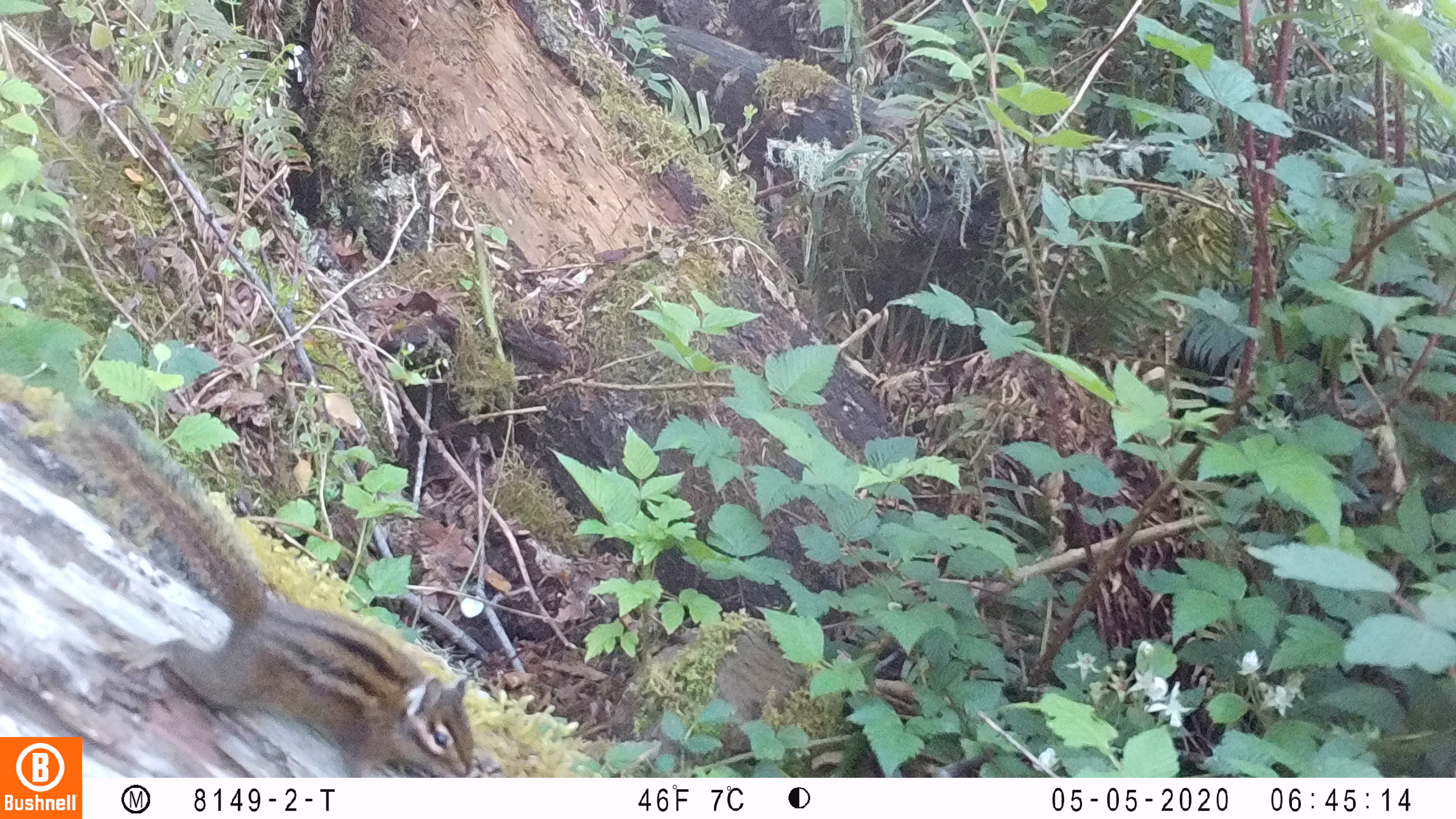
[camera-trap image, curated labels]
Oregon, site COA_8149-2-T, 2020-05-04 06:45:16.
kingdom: Animalia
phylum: Chordata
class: Mammalia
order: Rodentia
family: Sciuridae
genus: Neotamias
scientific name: Neotamias townsendii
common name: townsend's chipmunk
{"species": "townsend's chipmunk (Neotamias townsendii)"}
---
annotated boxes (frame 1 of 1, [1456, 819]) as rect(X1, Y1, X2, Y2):
townsend's chipmunk: rect(86, 391, 480, 770)